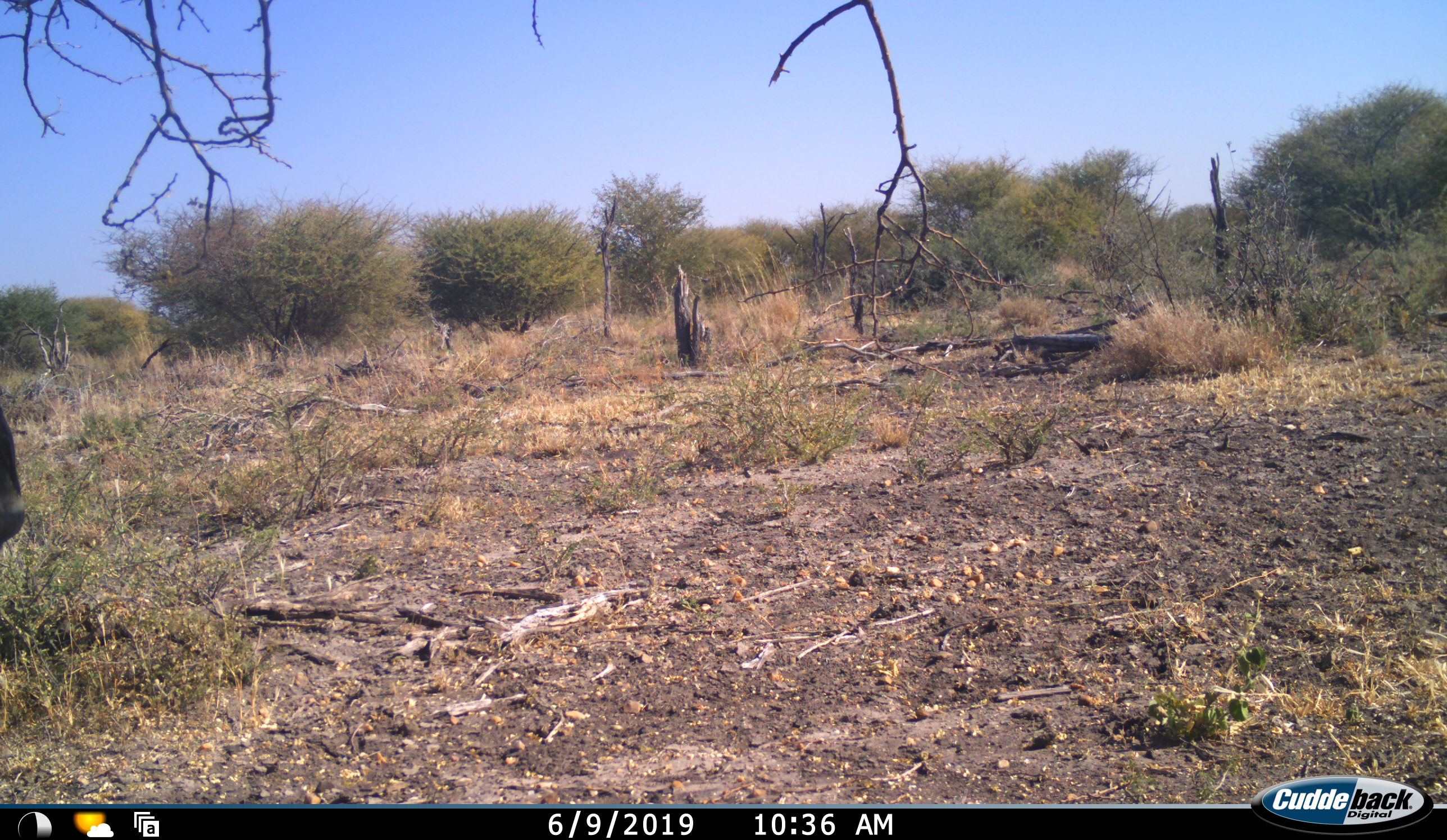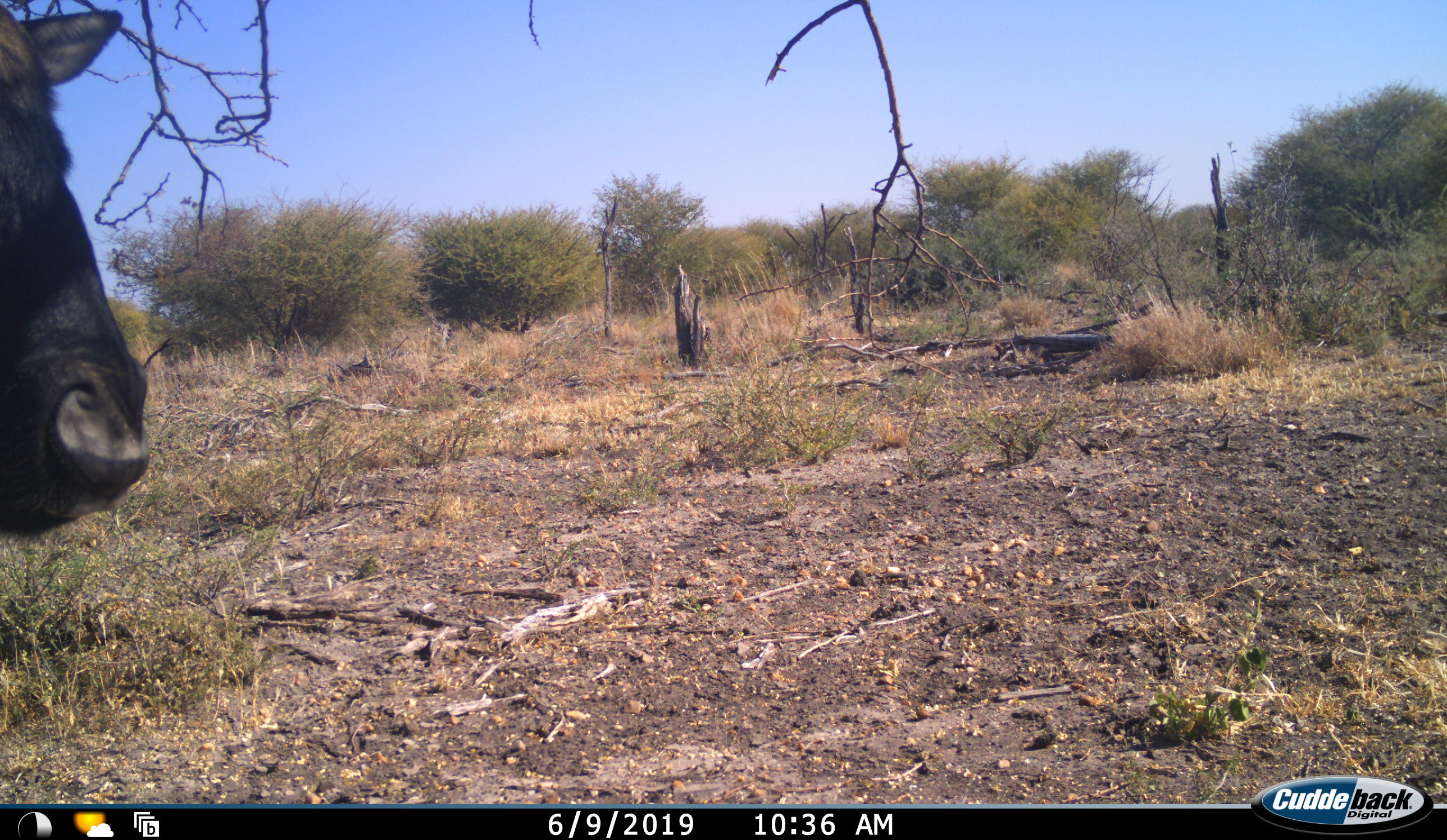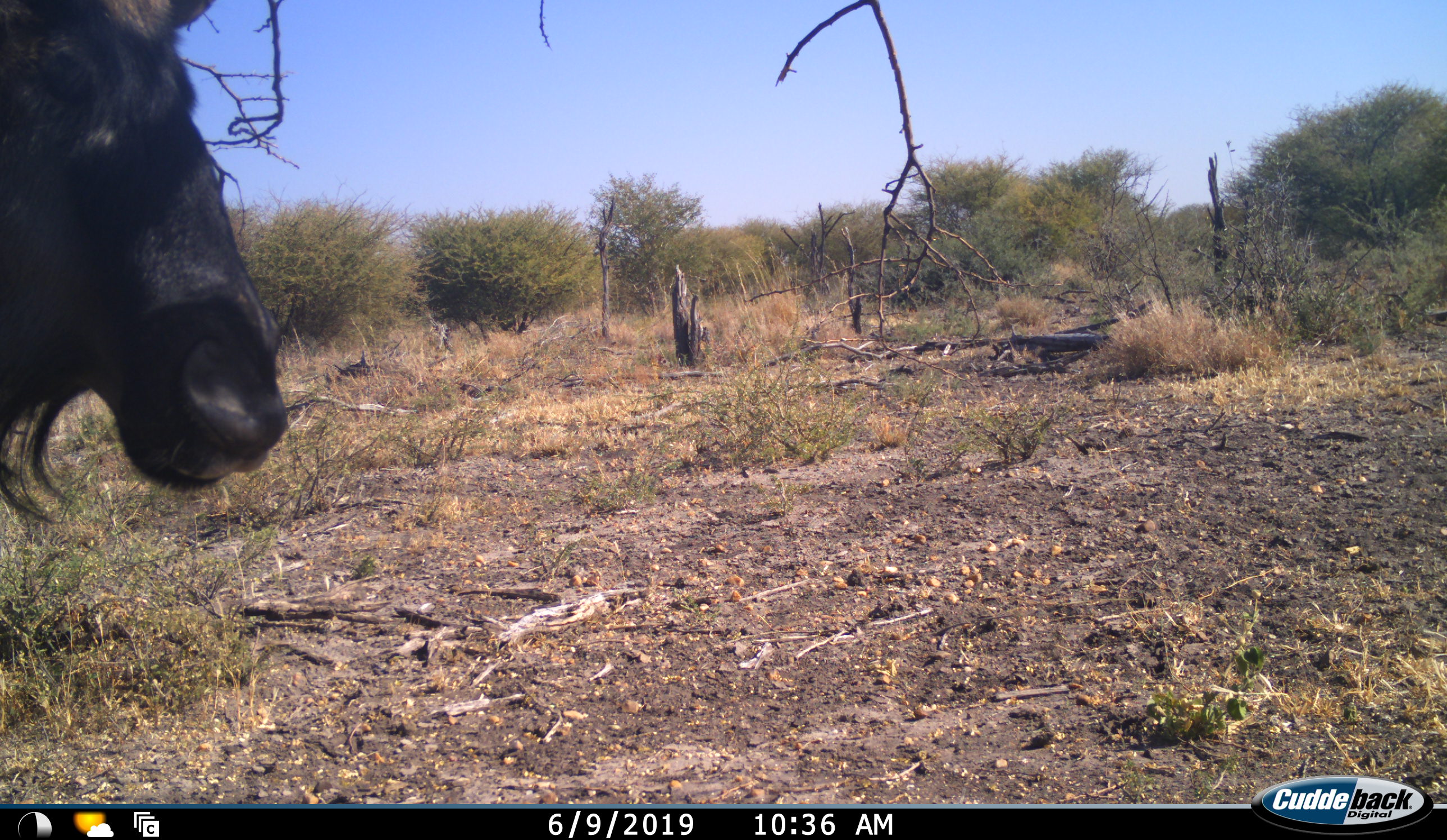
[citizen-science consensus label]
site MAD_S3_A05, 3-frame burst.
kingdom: Animalia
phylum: Chordata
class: Mammalia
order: Artiodactyla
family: Bovidae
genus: Connochaetes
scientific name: Connochaetes taurinus taurinus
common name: blue wildebeest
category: wildebeestblue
Wildebeestblue (blue wildebeest) (Connochaetes taurinus taurinus), count 1. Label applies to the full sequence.